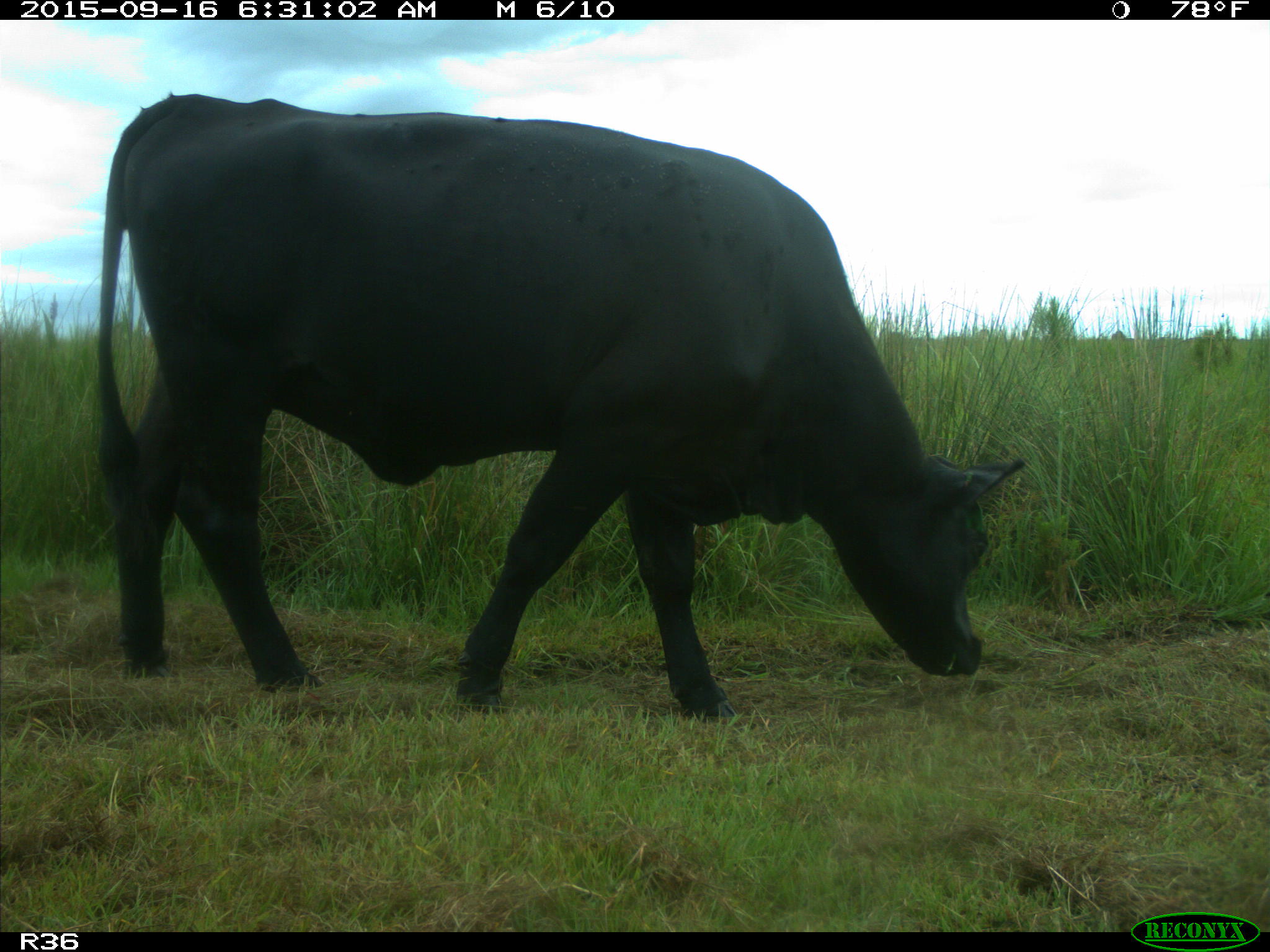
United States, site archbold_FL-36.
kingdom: Animalia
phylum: Chordata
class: Mammalia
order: Artiodactyla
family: Bovidae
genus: Bos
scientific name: Bos taurus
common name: domestic cow